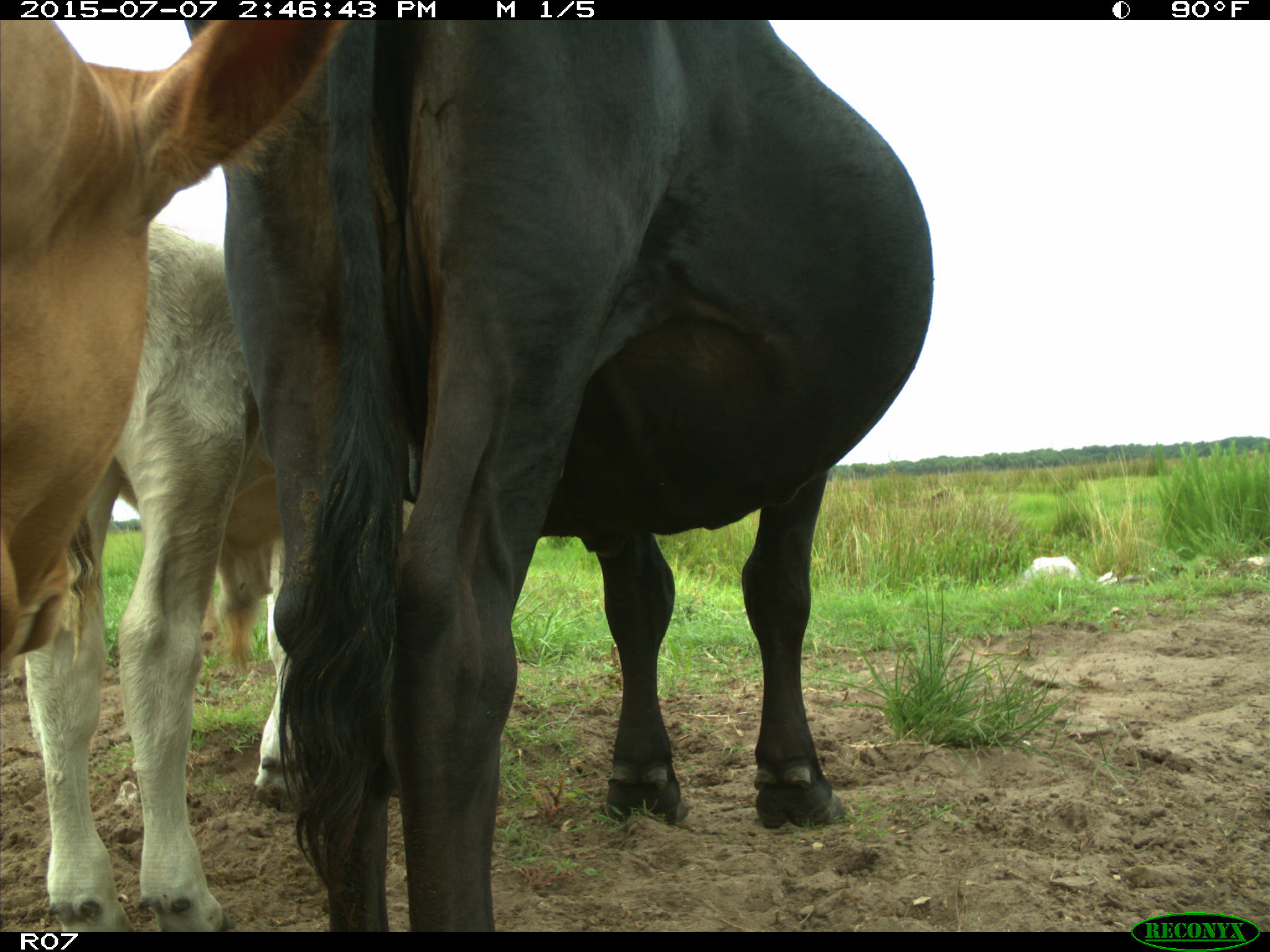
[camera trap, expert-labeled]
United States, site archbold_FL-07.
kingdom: Animalia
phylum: Chordata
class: Mammalia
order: Artiodactyla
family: Bovidae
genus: Bos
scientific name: Bos taurus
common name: domestic cow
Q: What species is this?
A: Bos taurus (domestic cow).